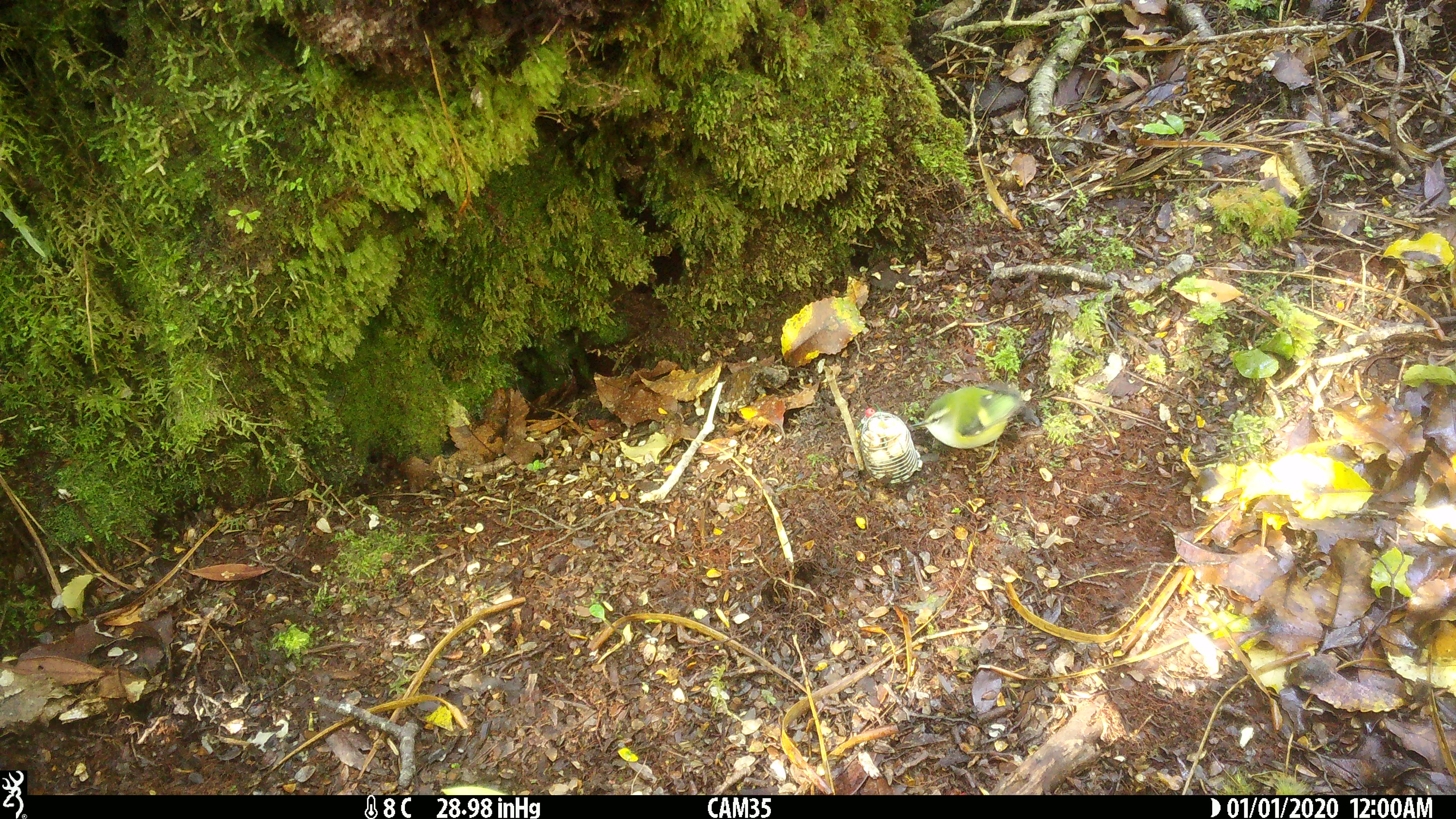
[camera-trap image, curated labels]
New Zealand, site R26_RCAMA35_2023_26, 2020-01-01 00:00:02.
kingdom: Animalia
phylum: Chordata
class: Aves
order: Passeriformes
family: Acanthisittidae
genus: Acanthisitta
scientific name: Acanthisitta chloris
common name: rifleman